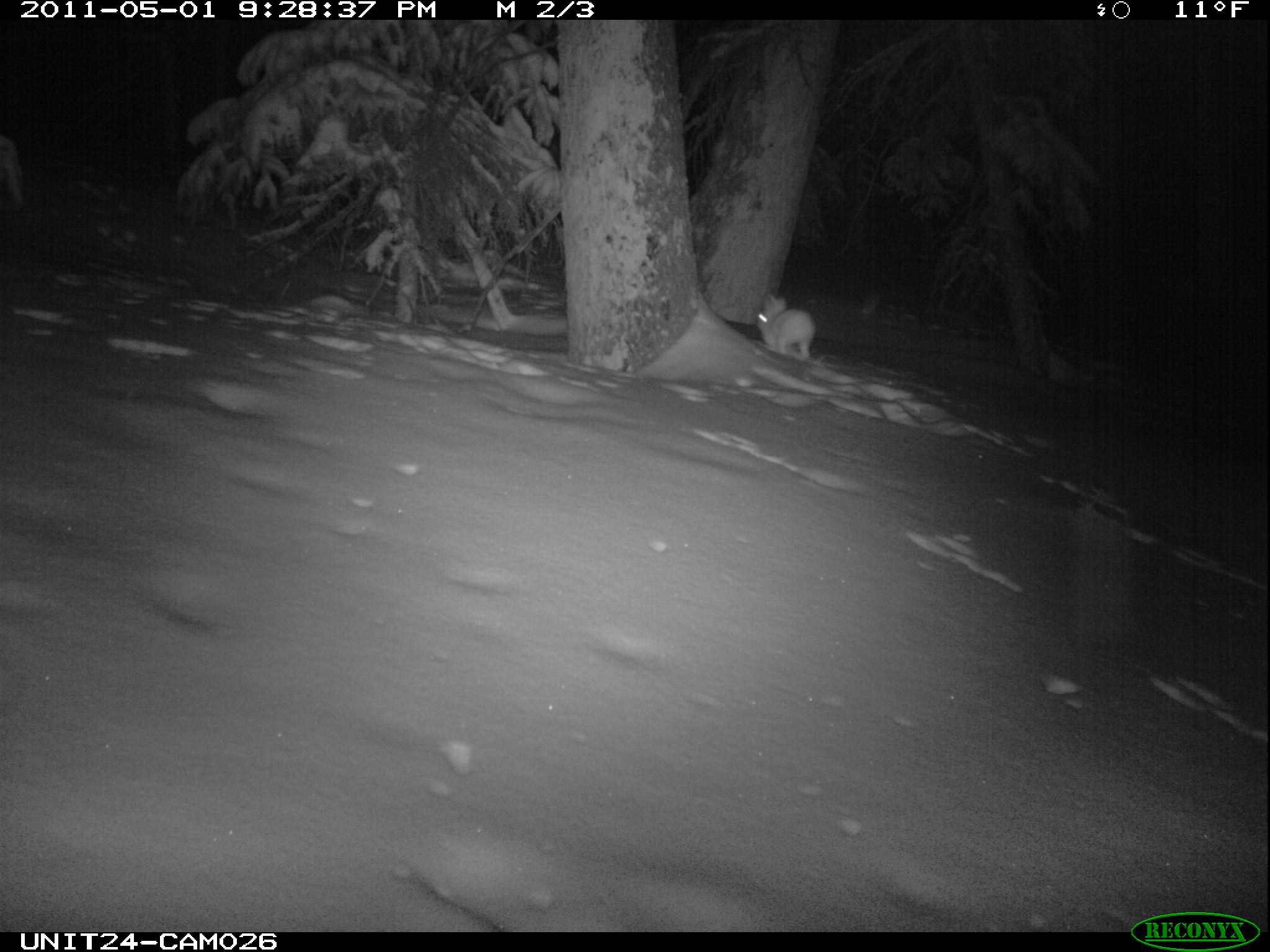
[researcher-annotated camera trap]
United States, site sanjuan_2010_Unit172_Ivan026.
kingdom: Animalia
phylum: Chordata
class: Mammalia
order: Lagomorpha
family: Leporidae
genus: Lepus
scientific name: Lepus americanus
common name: snowshoe hare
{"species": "Lepus americanus (snowshoe hare)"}